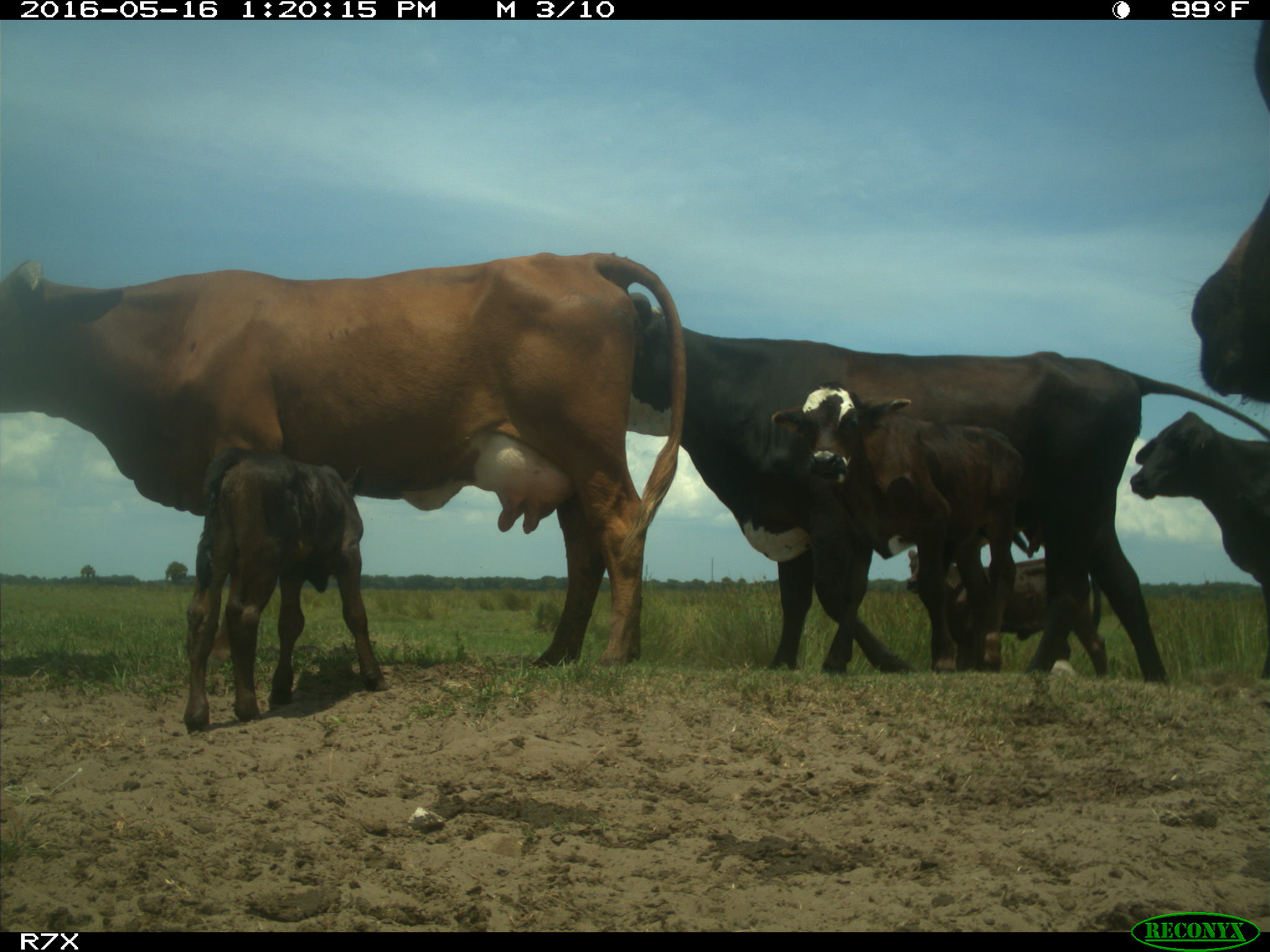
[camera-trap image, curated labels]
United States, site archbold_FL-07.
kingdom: Animalia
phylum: Chordata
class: Mammalia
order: Artiodactyla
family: Bovidae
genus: Bos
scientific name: Bos taurus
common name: domestic cow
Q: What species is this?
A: Bos taurus (domestic cow).